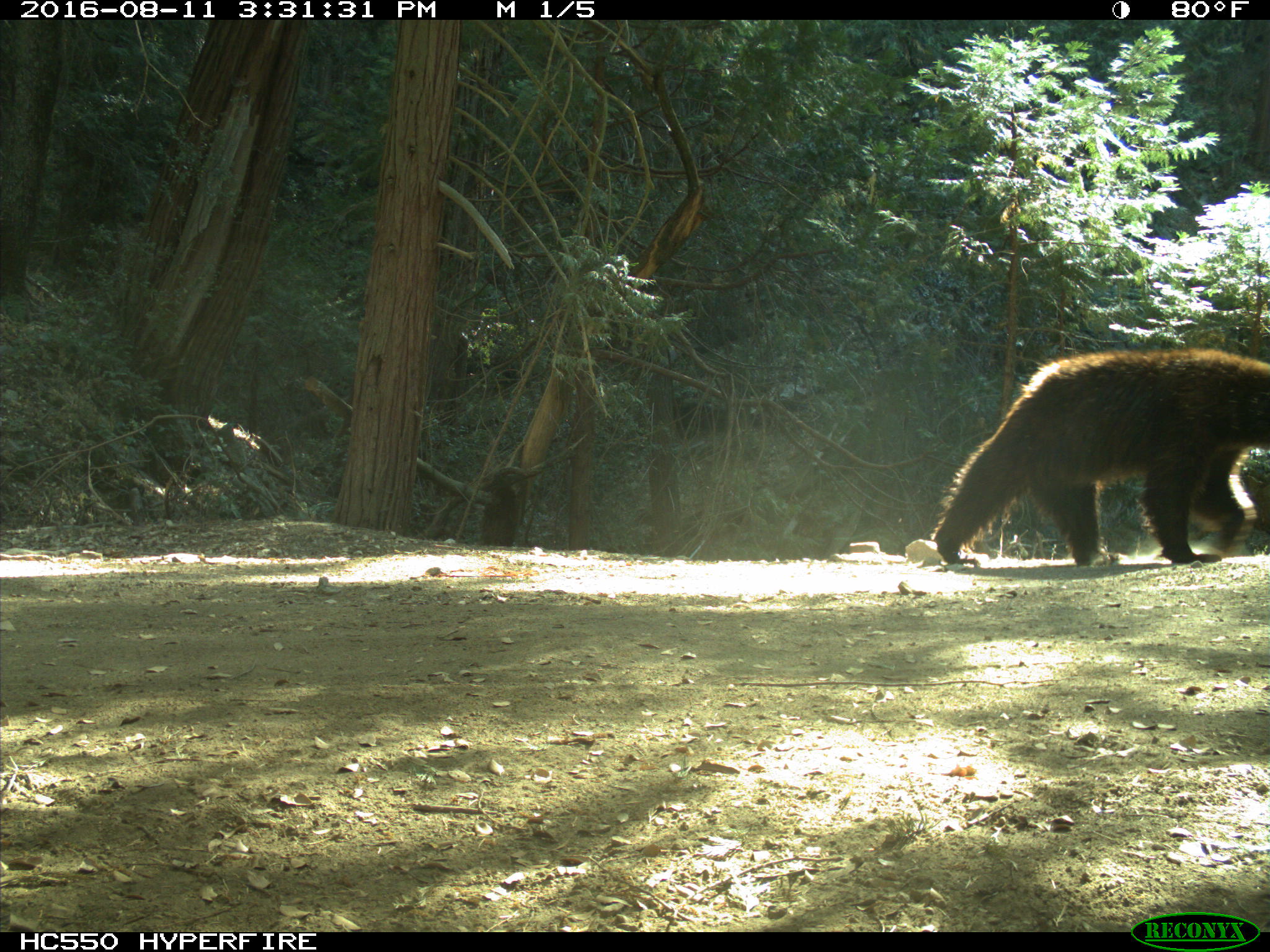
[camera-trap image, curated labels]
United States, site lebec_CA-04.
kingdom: Animalia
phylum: Chordata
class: Mammalia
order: Carnivora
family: Ursidae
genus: Ursus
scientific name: Ursus americanus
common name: american black bear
Ursus americanus (american black bear).